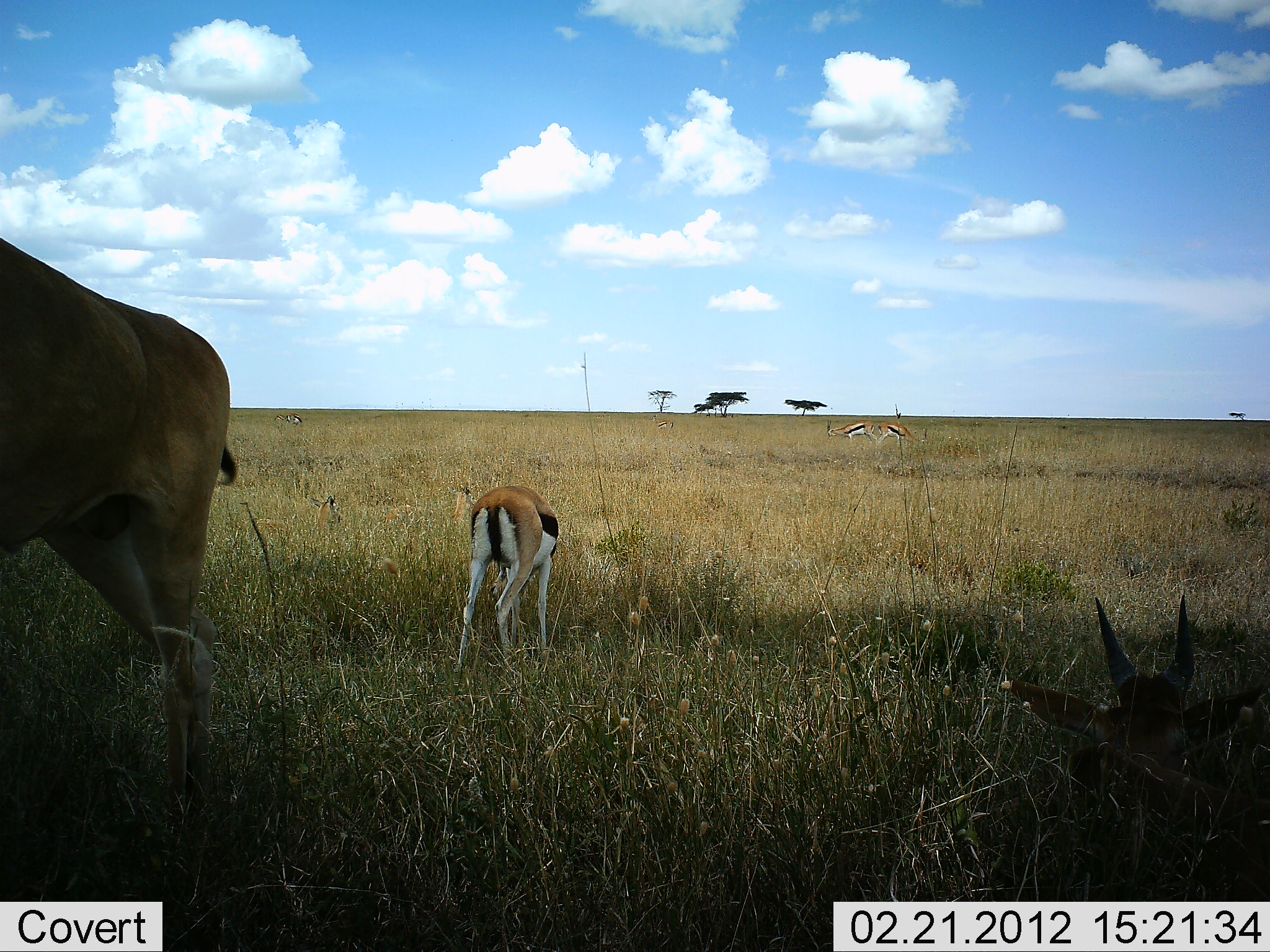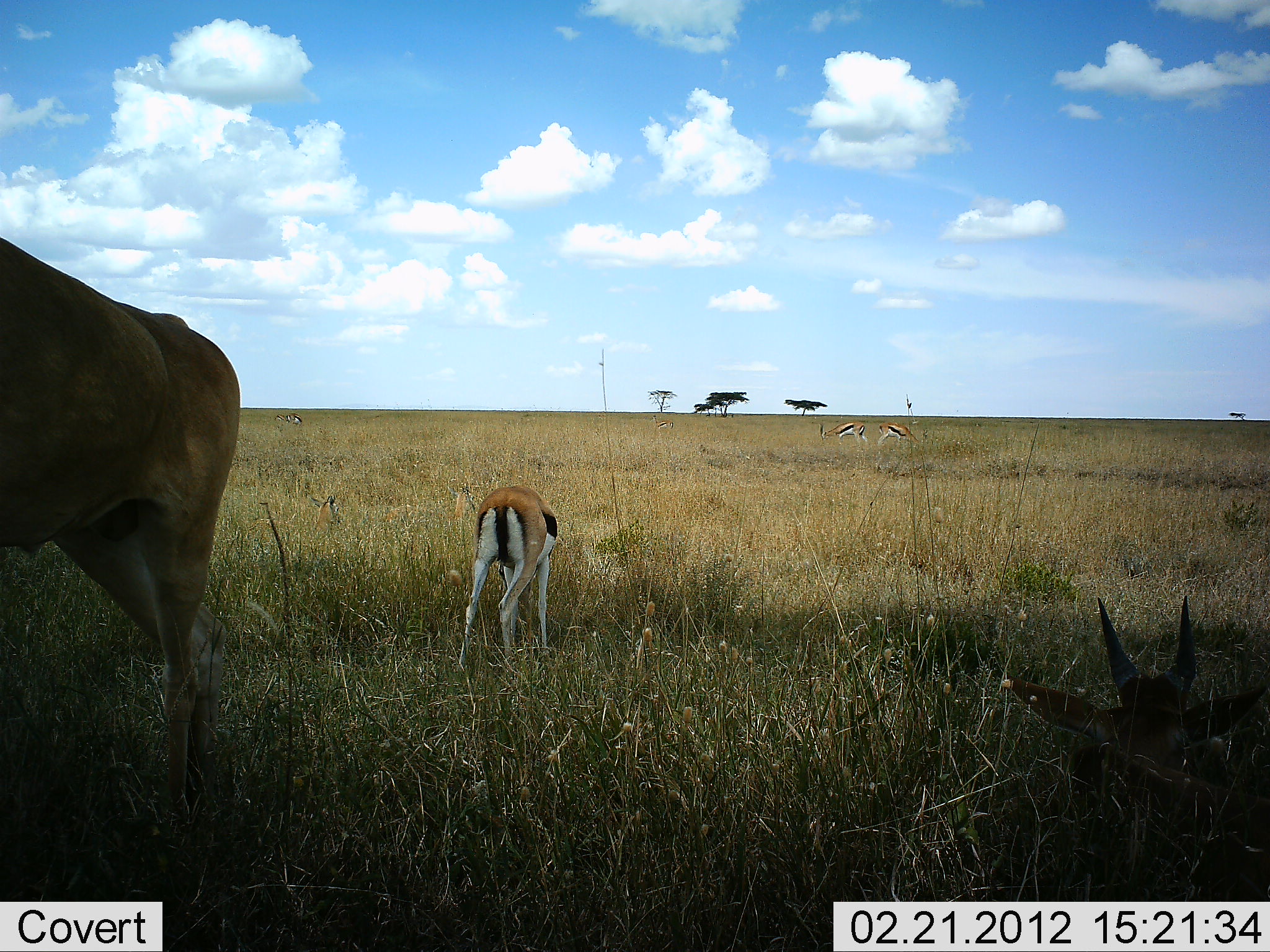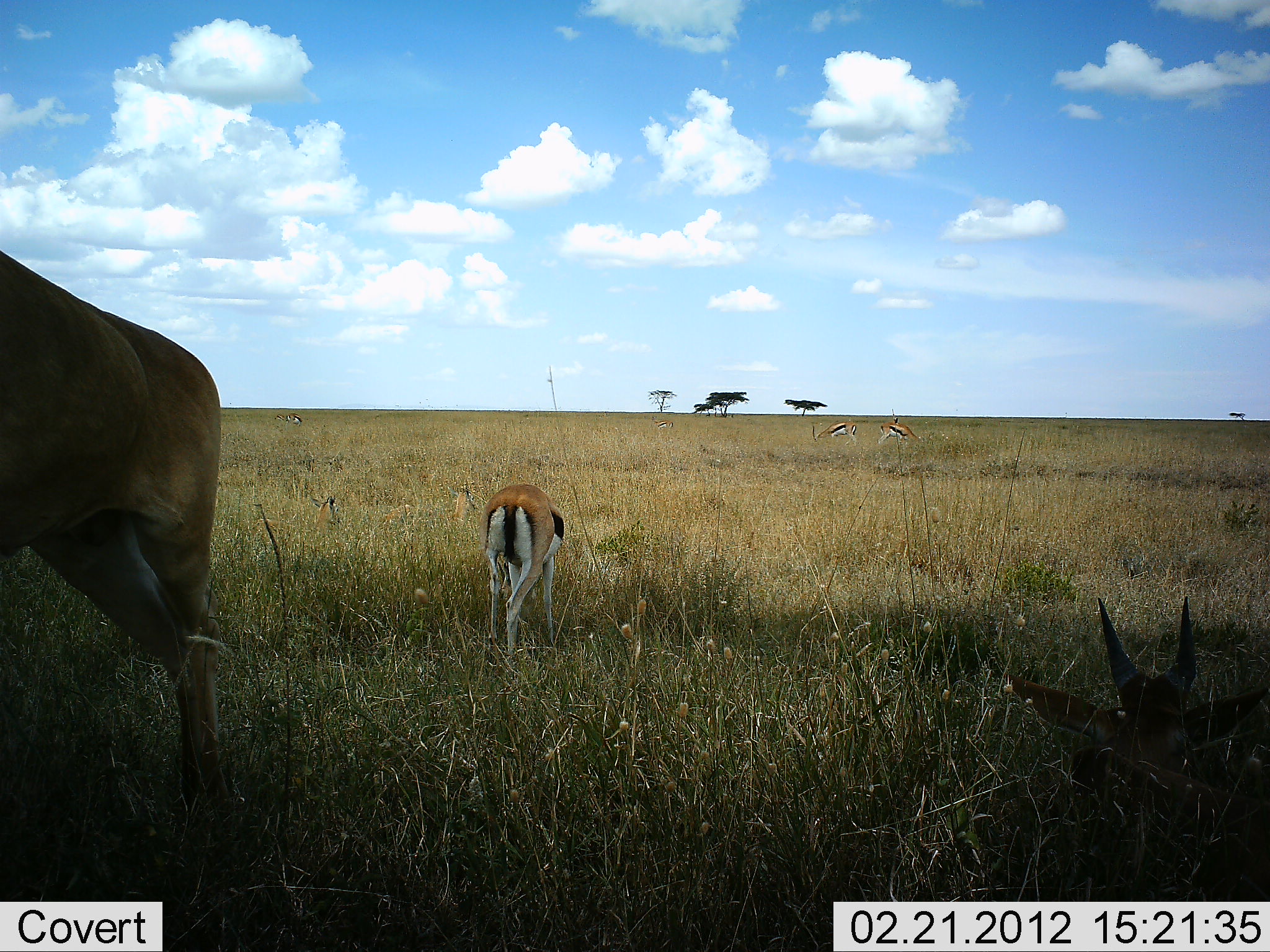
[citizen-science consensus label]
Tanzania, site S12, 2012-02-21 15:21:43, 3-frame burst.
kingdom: Animalia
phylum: Chordata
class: Mammalia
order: Artiodactyla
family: Bovidae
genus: Eudorcas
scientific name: Eudorcas thomsonii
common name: thomson's gazelle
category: gazellethomsons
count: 3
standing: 38%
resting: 25%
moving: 0%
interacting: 0%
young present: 0%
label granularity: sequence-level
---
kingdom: Animalia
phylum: Chordata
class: Mammalia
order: Artiodactyla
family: Bovidae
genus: Alcelaphus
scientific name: Alcelaphus buselaphus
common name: hartebeest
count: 2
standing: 100%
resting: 58%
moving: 0%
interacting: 0%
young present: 0%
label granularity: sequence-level